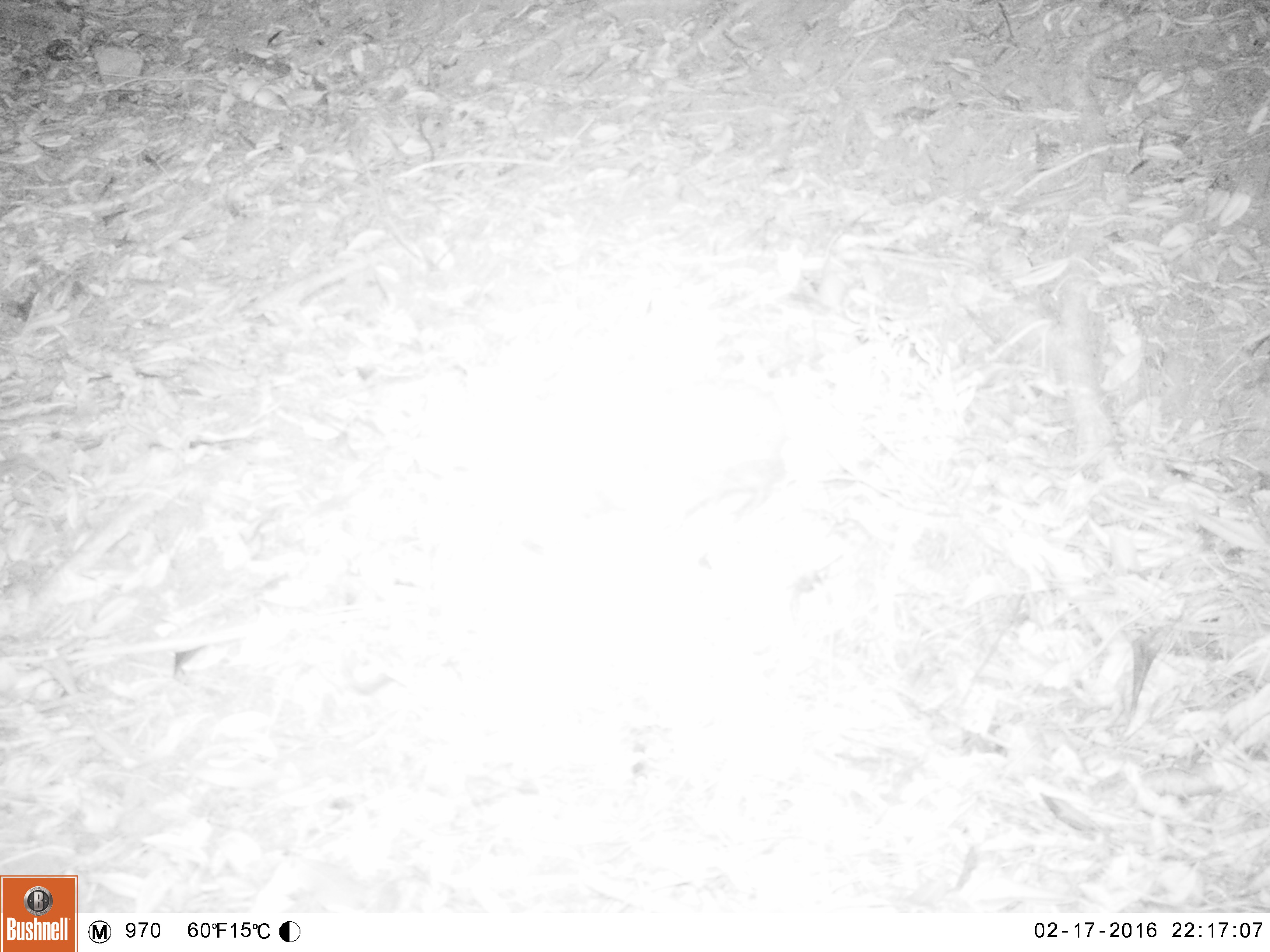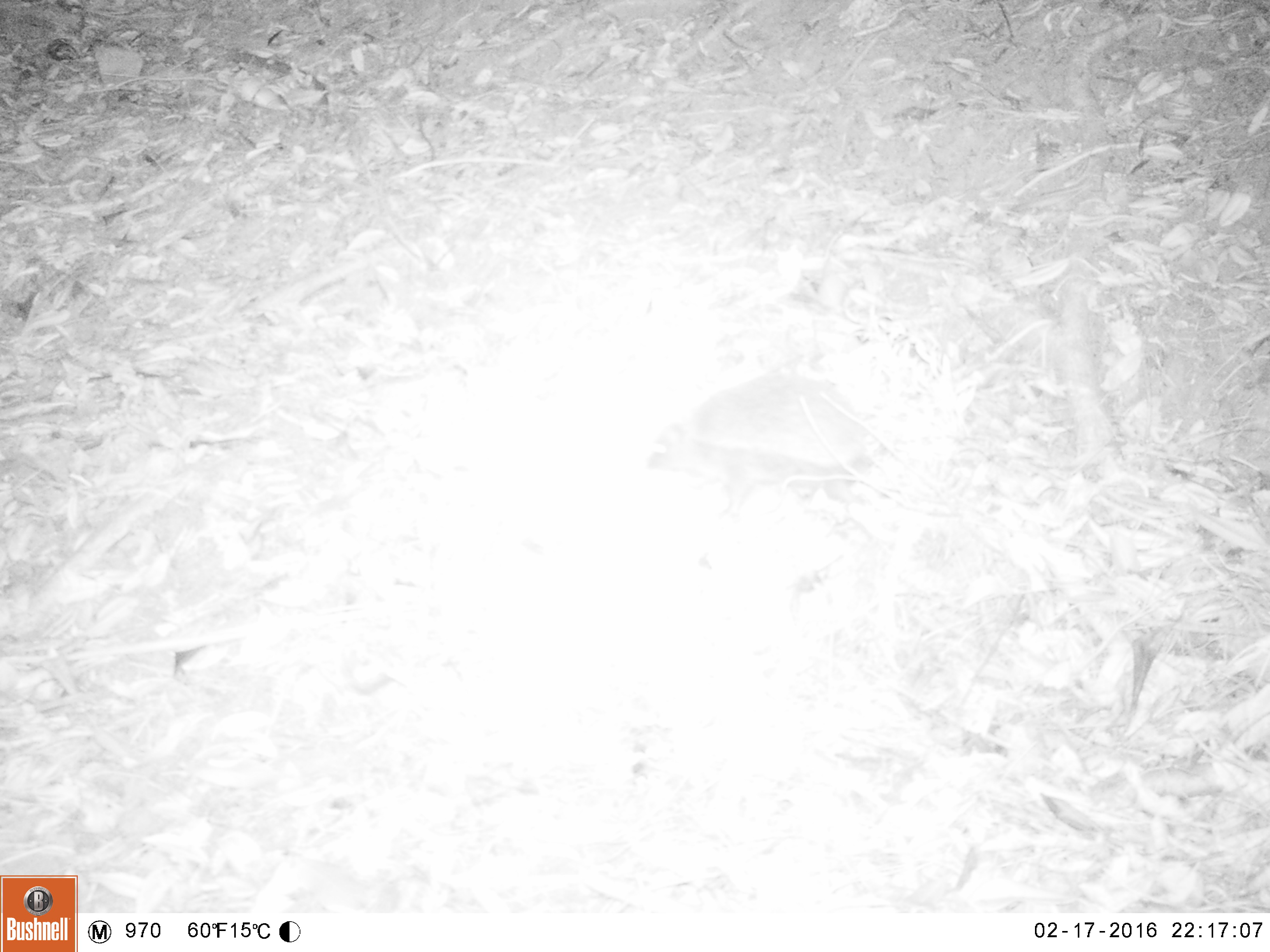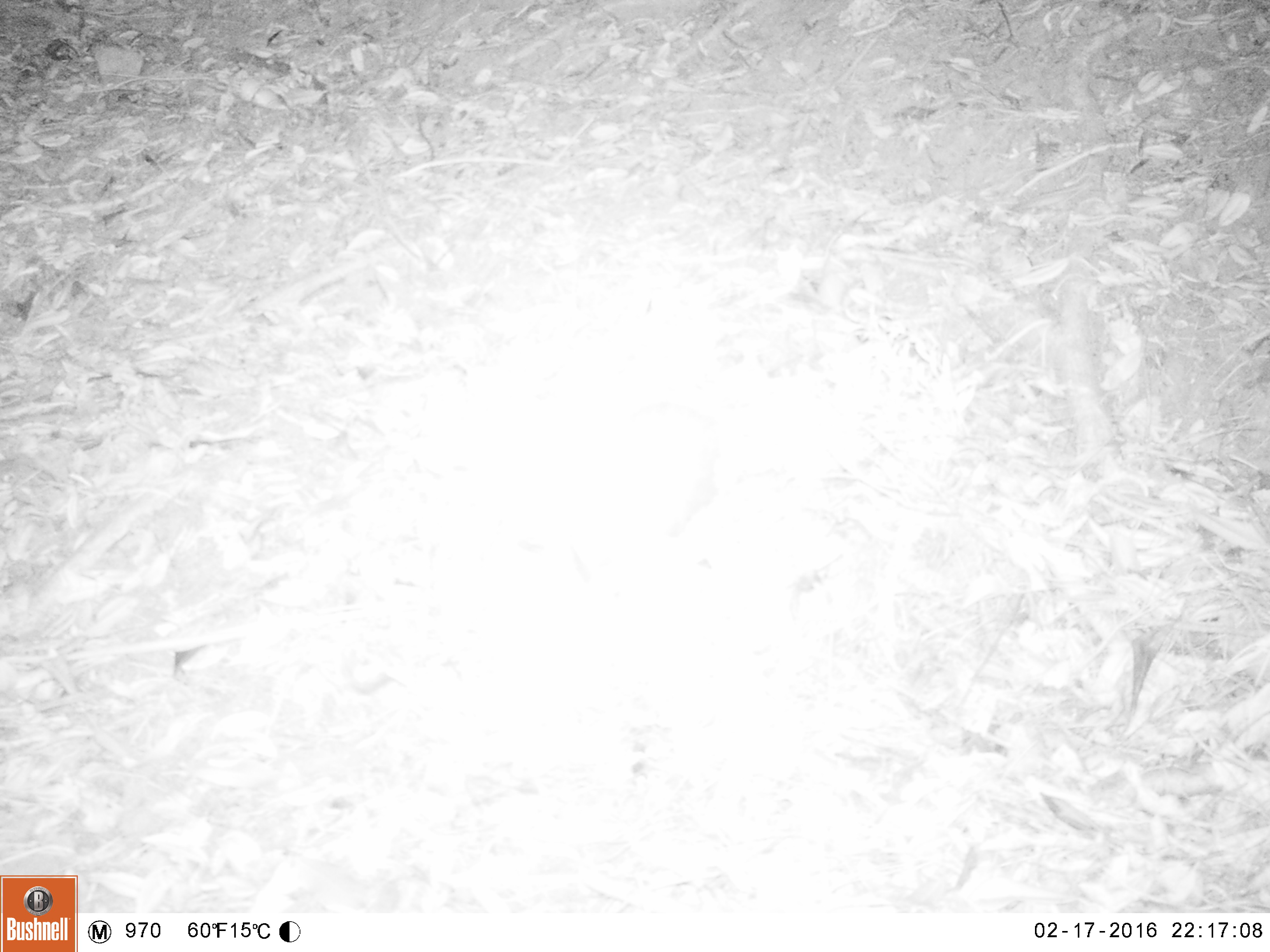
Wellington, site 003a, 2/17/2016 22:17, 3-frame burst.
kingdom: Animalia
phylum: Chordata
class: Mammalia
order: Eulipotyphla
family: Erinaceidae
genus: Erinaceus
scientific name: Erinaceus europaeus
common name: hedgehog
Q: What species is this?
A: Hedgehog (Erinaceus europaeus).